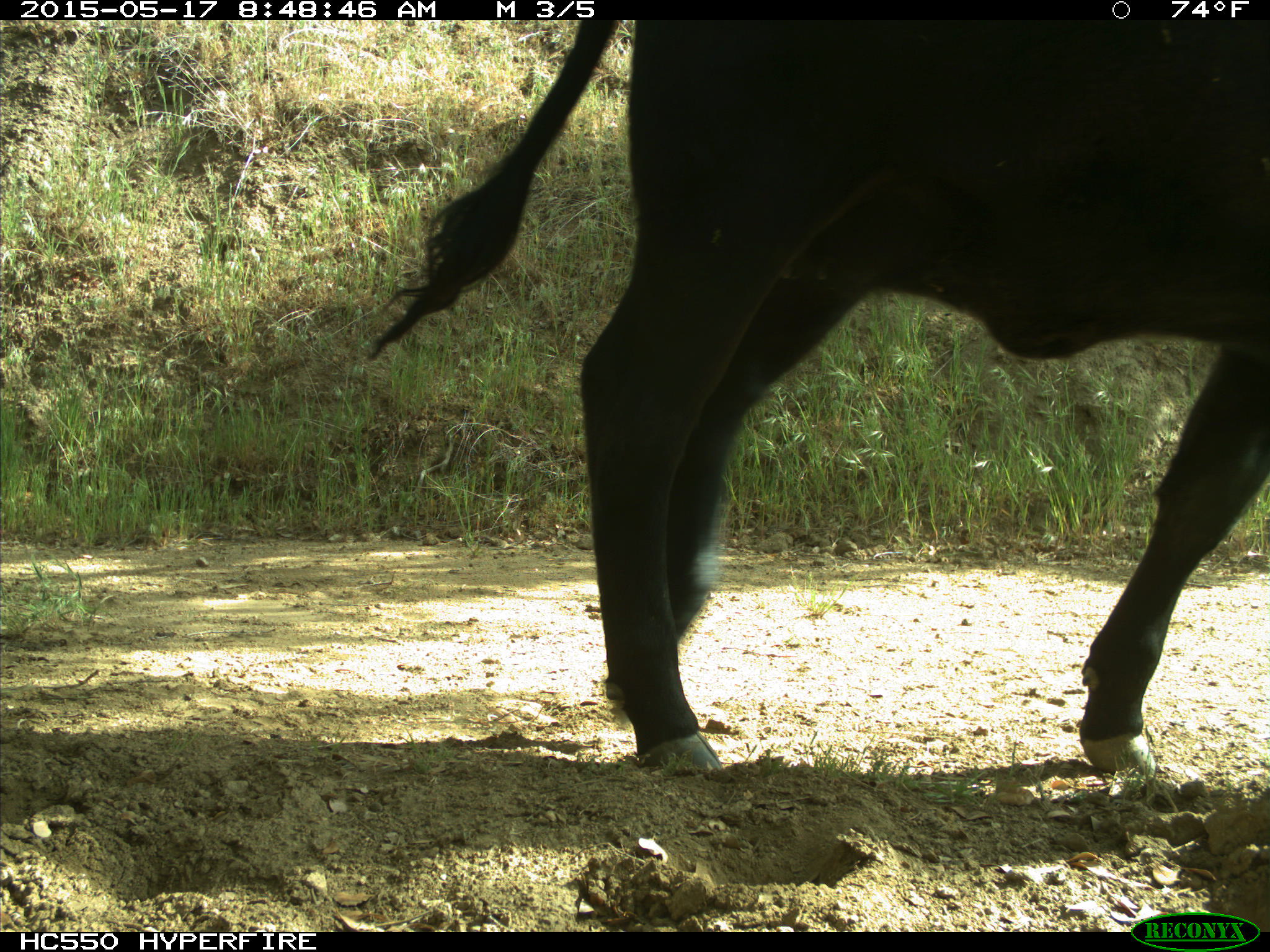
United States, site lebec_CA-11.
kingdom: Animalia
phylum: Chordata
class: Mammalia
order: Artiodactyla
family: Bovidae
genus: Bos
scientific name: Bos taurus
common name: domestic cow